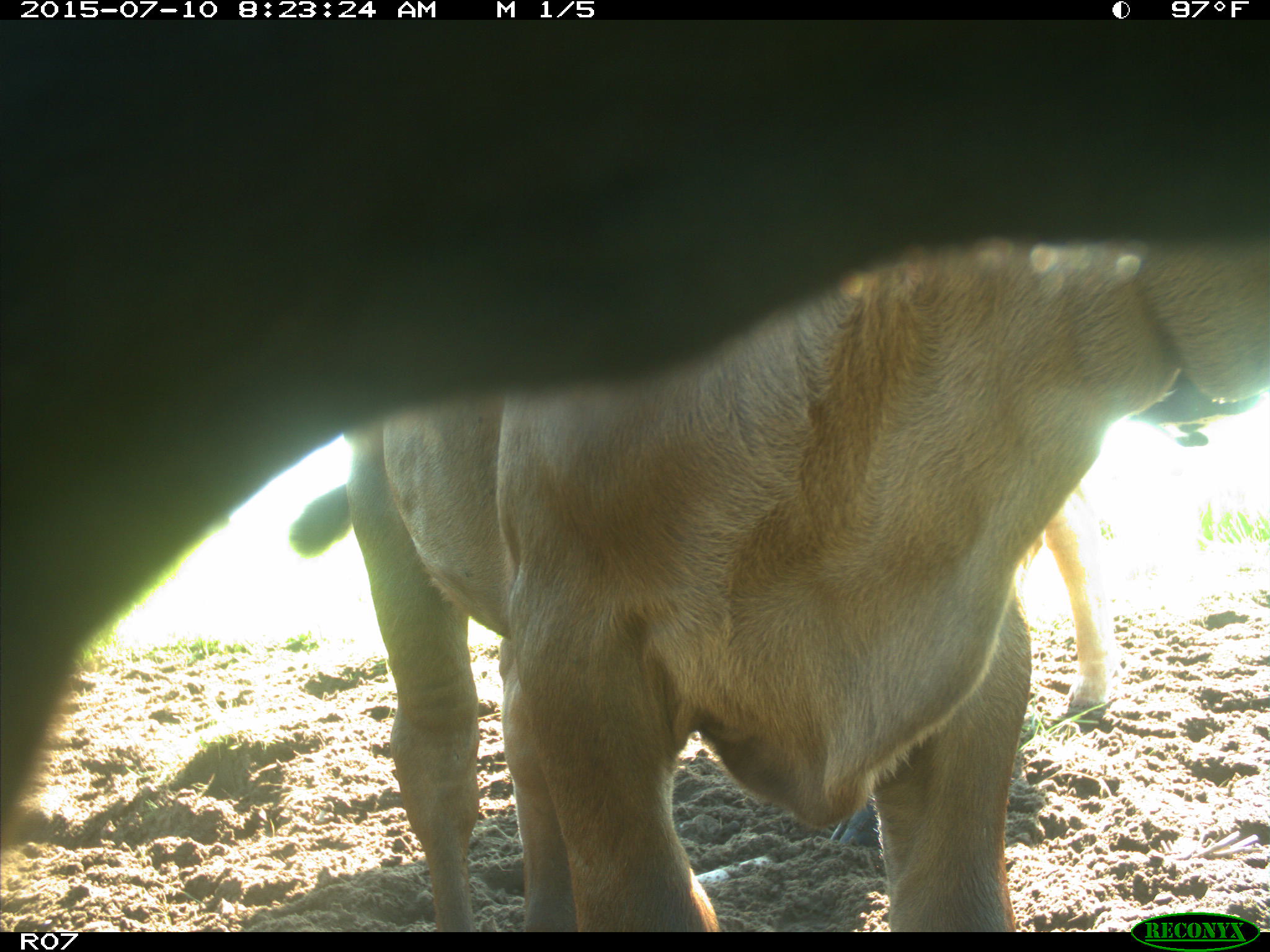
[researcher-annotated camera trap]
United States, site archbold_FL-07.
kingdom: Animalia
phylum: Chordata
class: Mammalia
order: Artiodactyla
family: Bovidae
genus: Bos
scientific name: Bos taurus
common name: domestic cow